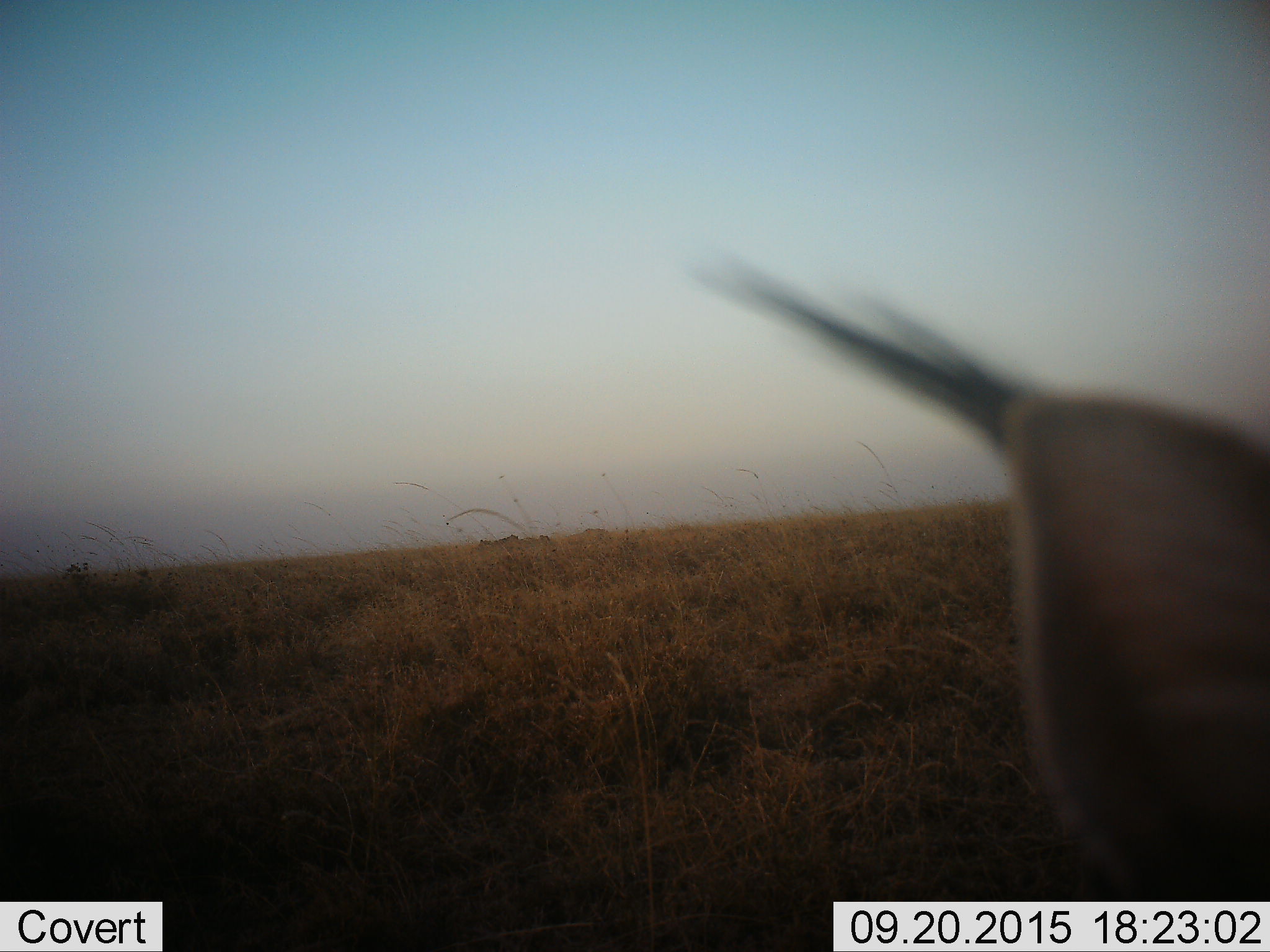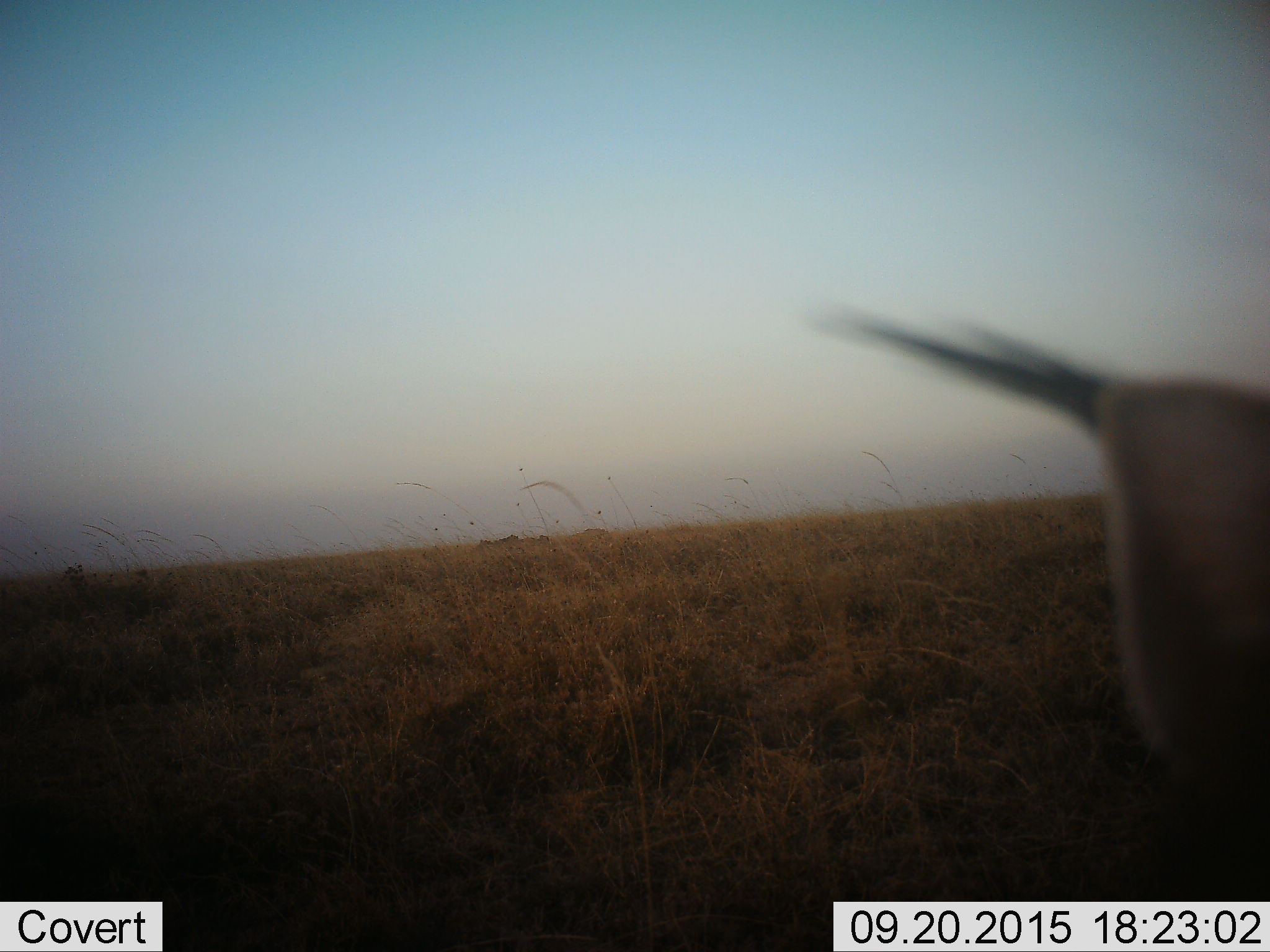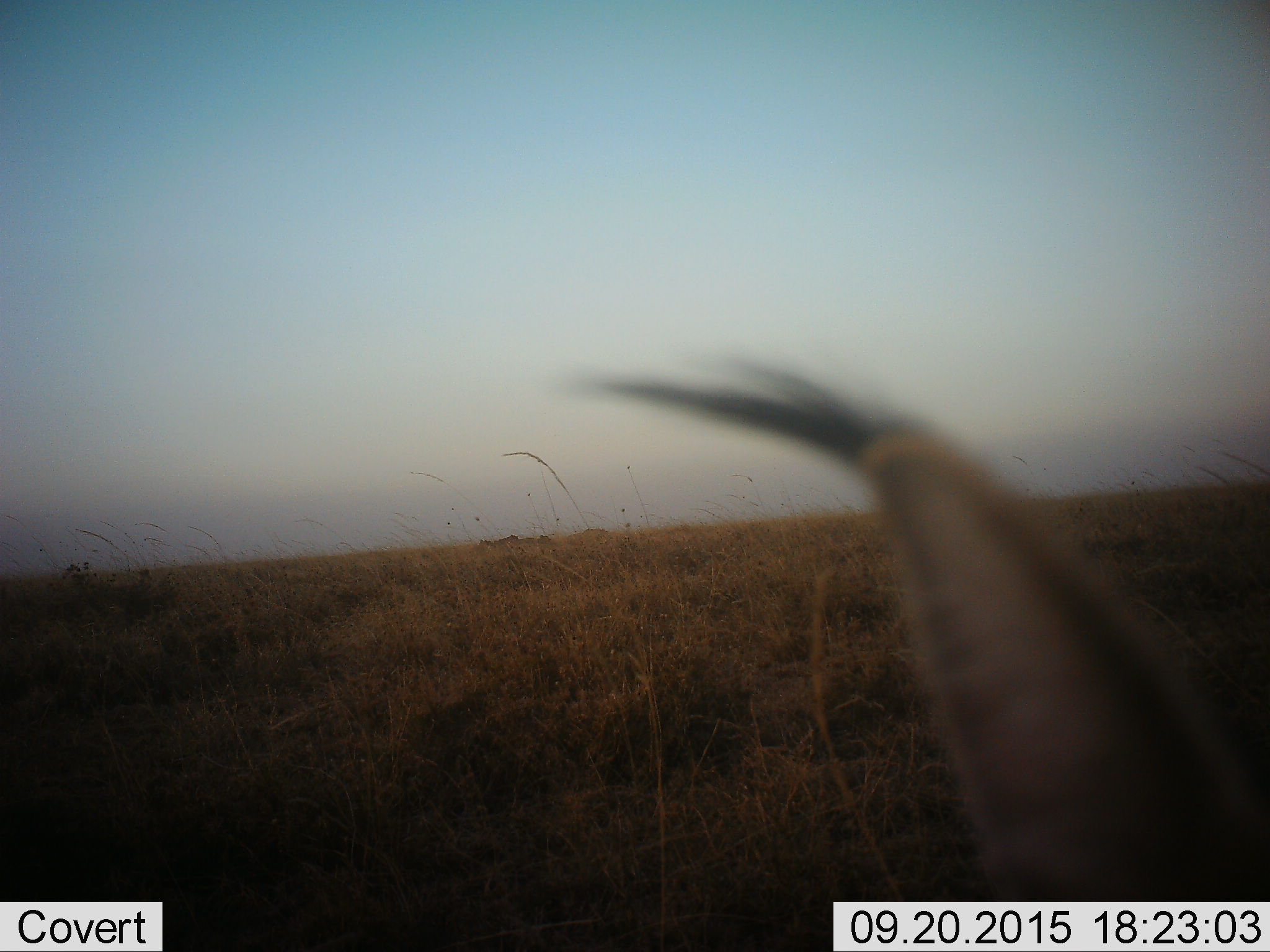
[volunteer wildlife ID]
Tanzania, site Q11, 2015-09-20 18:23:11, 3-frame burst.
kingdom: Animalia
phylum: Chordata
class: Mammalia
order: Carnivora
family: Felidae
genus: Caracal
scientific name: Caracal caracal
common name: caracal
Caracal (Caracal caracal), count 1. Behavior (volunteer vote fractions): standing 100%, resting 0%, moving 0%, interacting 0%. Young present (vote fraction): 0%. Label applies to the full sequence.